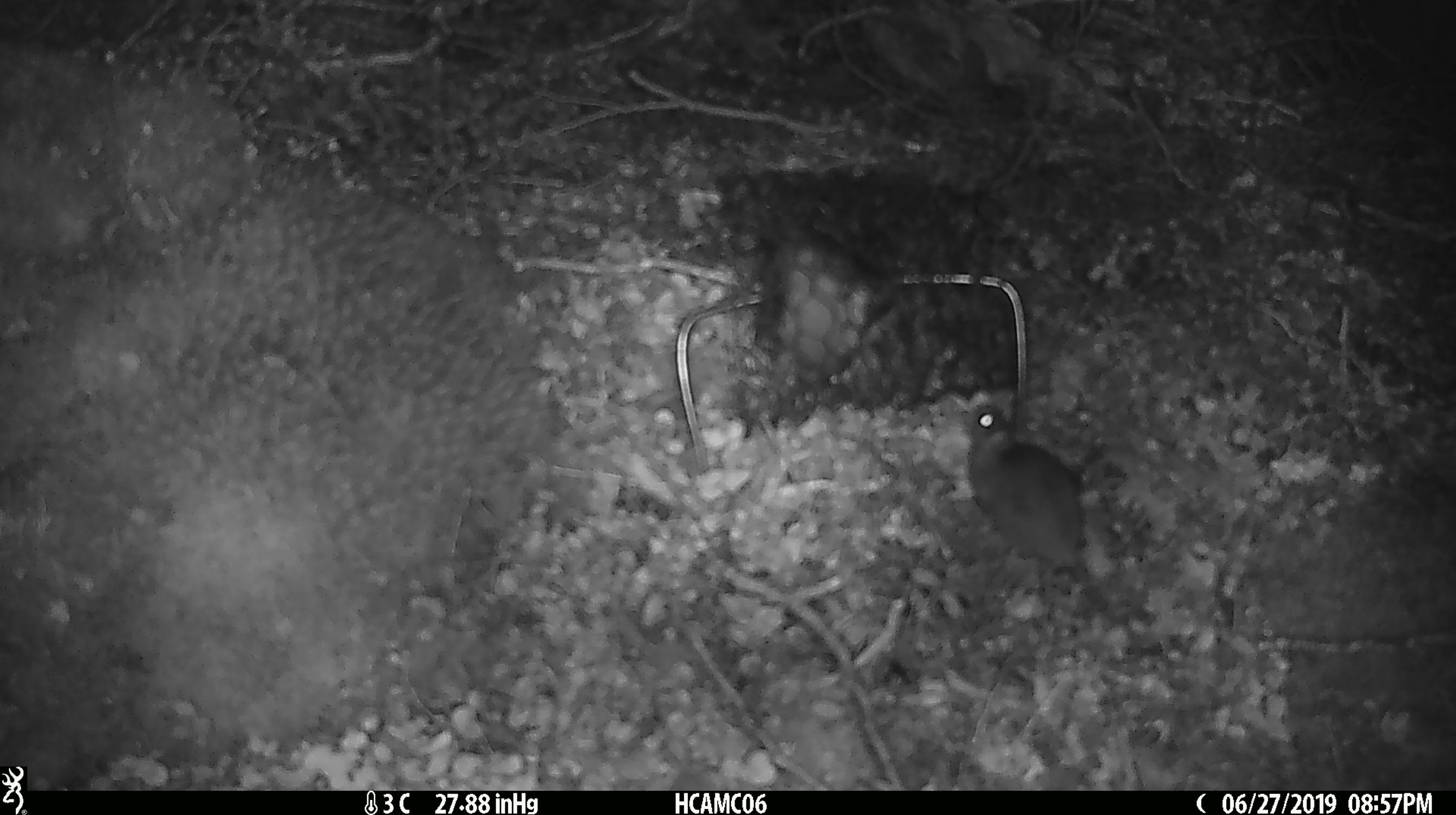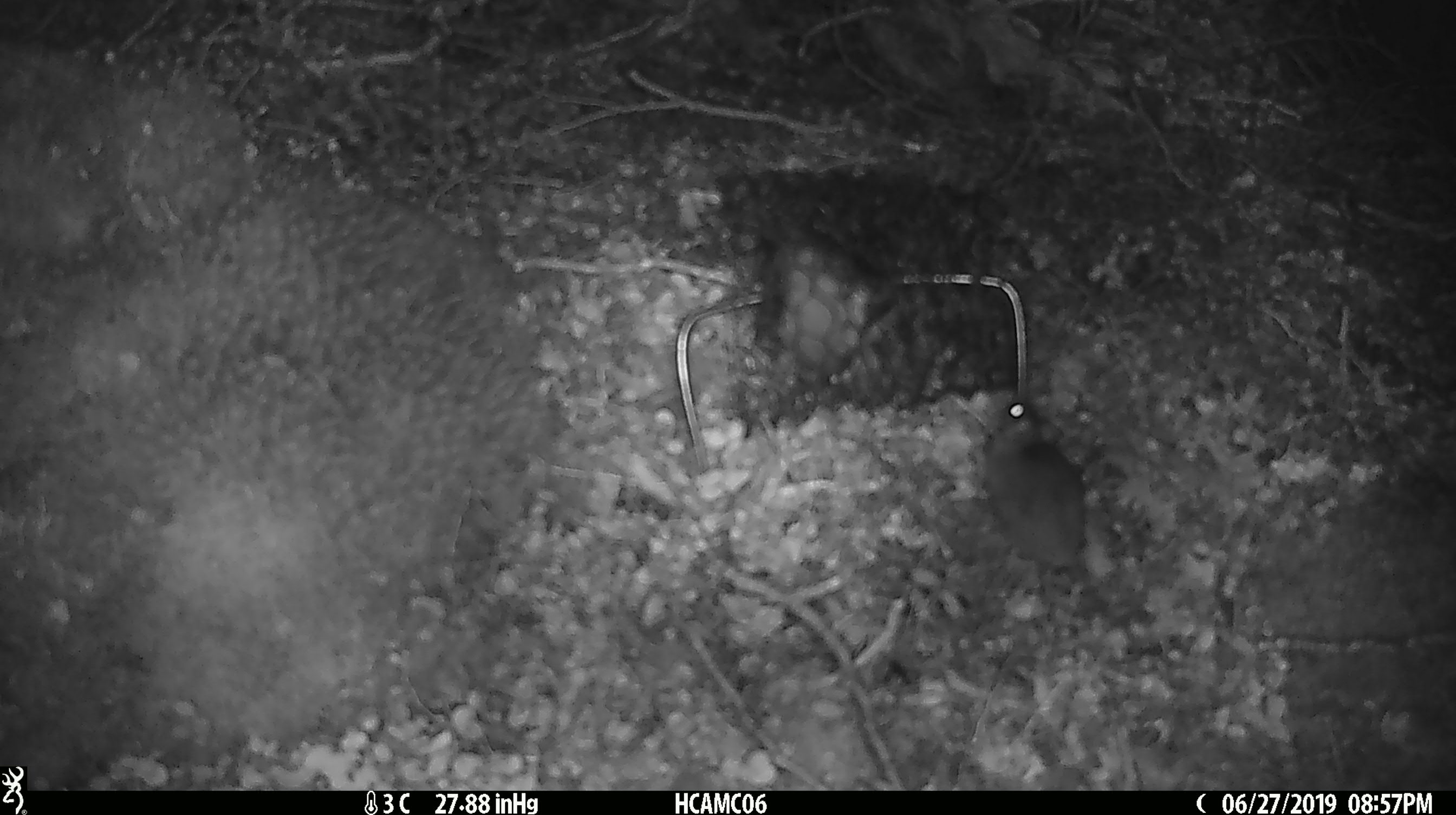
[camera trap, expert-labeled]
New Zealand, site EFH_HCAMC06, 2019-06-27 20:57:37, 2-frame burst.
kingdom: Animalia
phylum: Chordata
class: Mammalia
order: Rodentia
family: Muridae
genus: Mus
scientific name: Mus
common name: mouse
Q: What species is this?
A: Mouse (Mus).